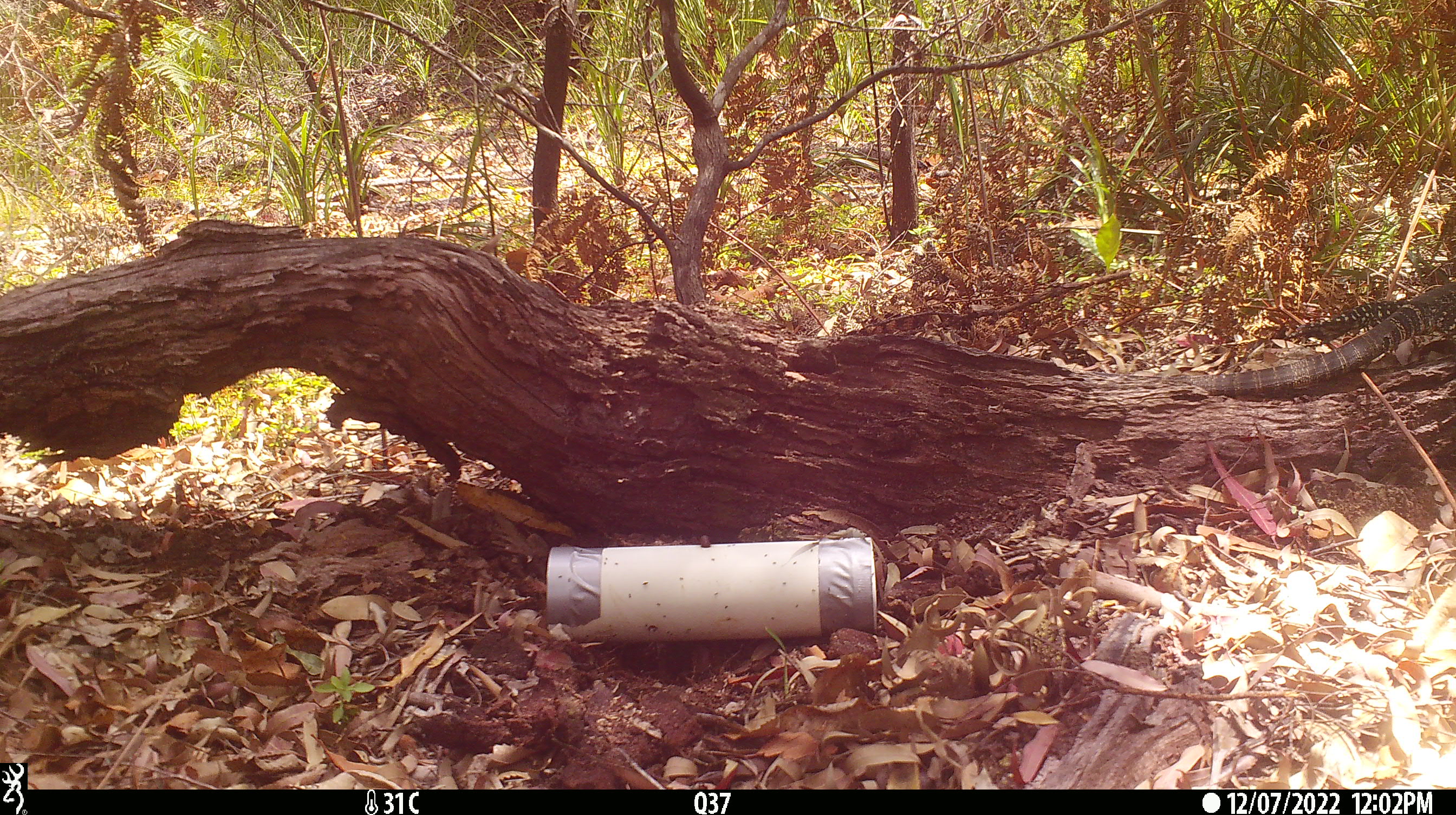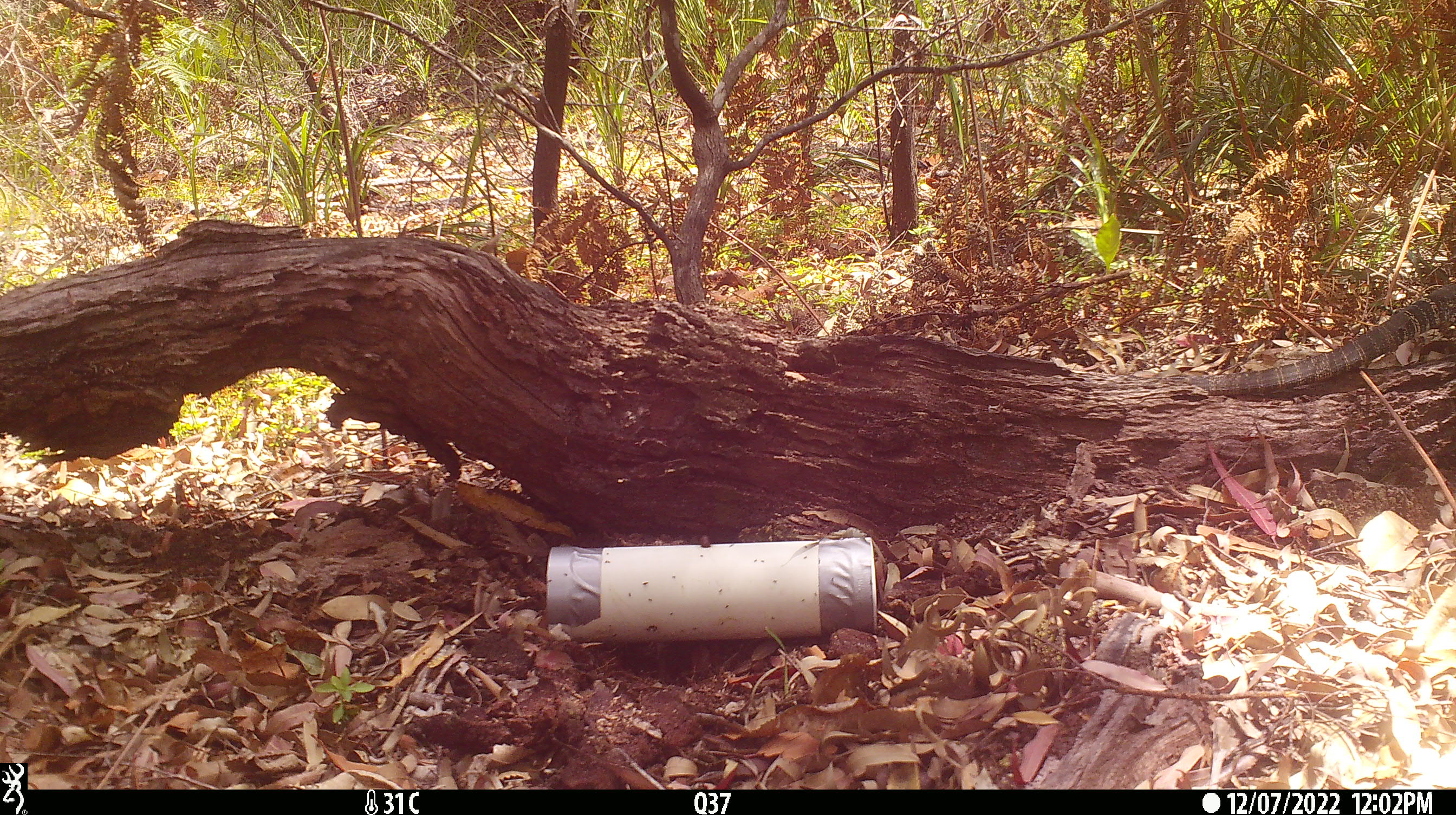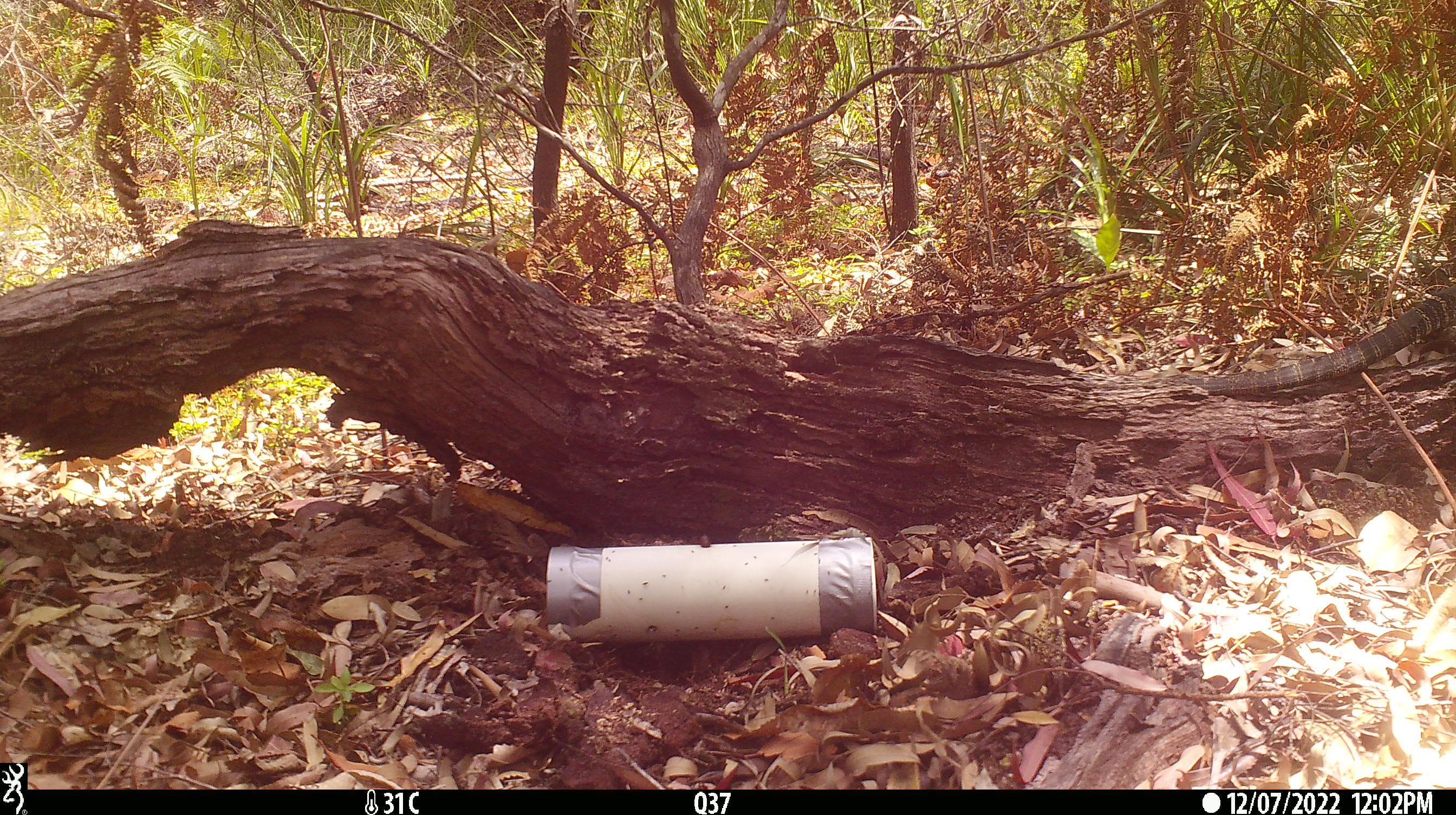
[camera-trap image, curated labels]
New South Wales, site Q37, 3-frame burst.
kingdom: Animalia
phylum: Chordata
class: Reptilia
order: Squamata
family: Varanidae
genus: Varanus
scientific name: Varanus varius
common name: lace monitor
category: goanna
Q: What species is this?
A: Goanna (lace monitor) (Varanus varius).